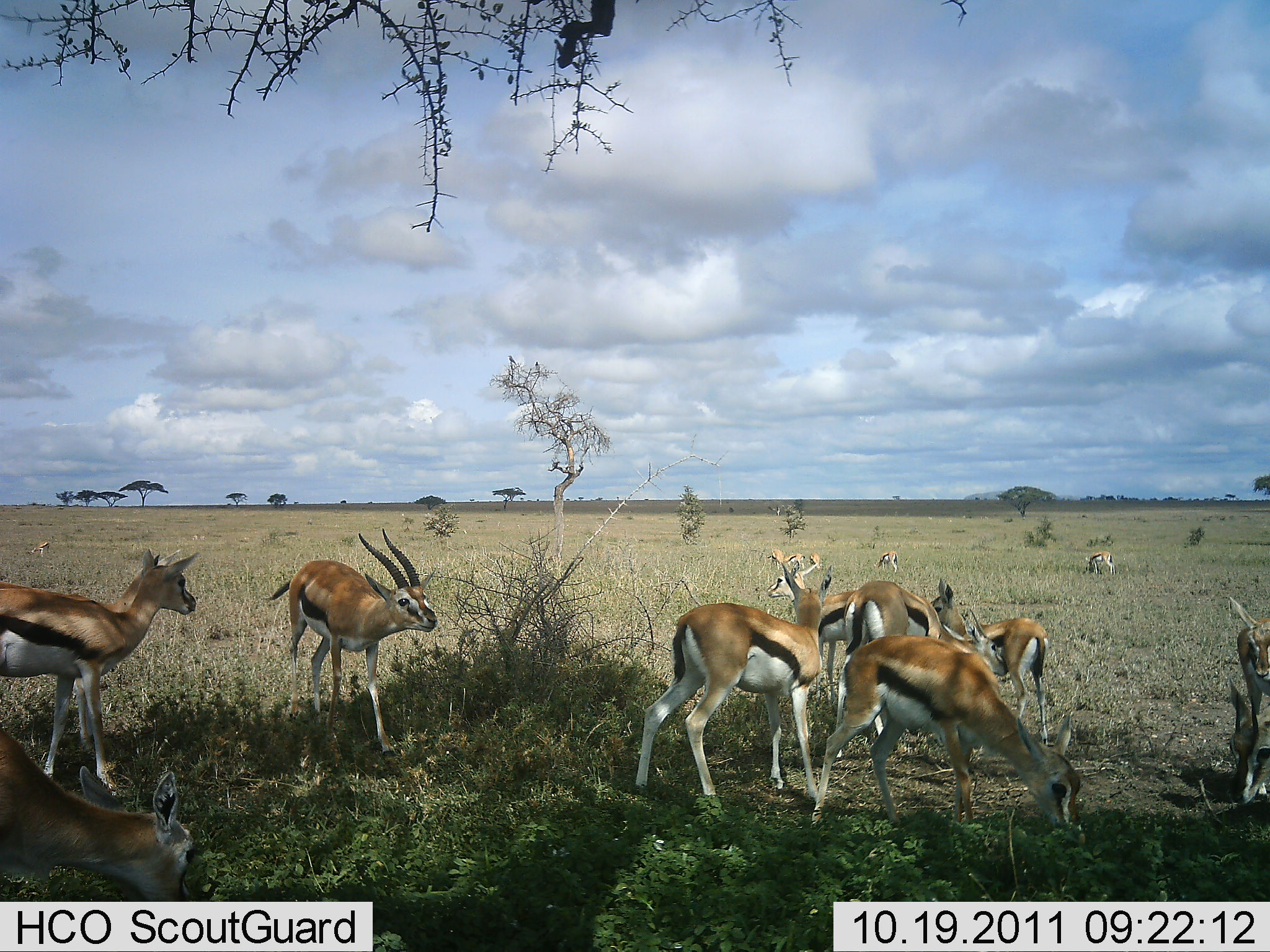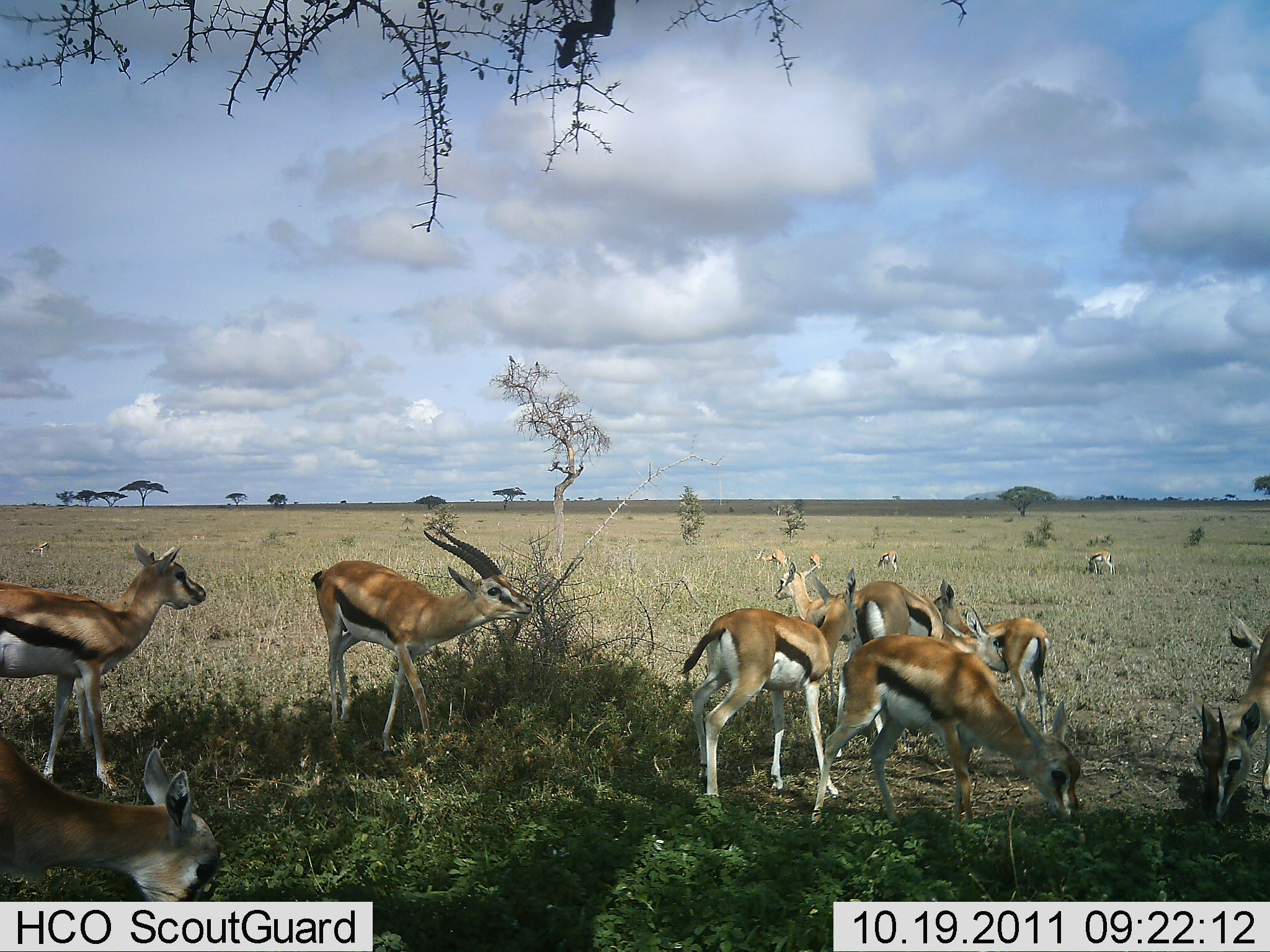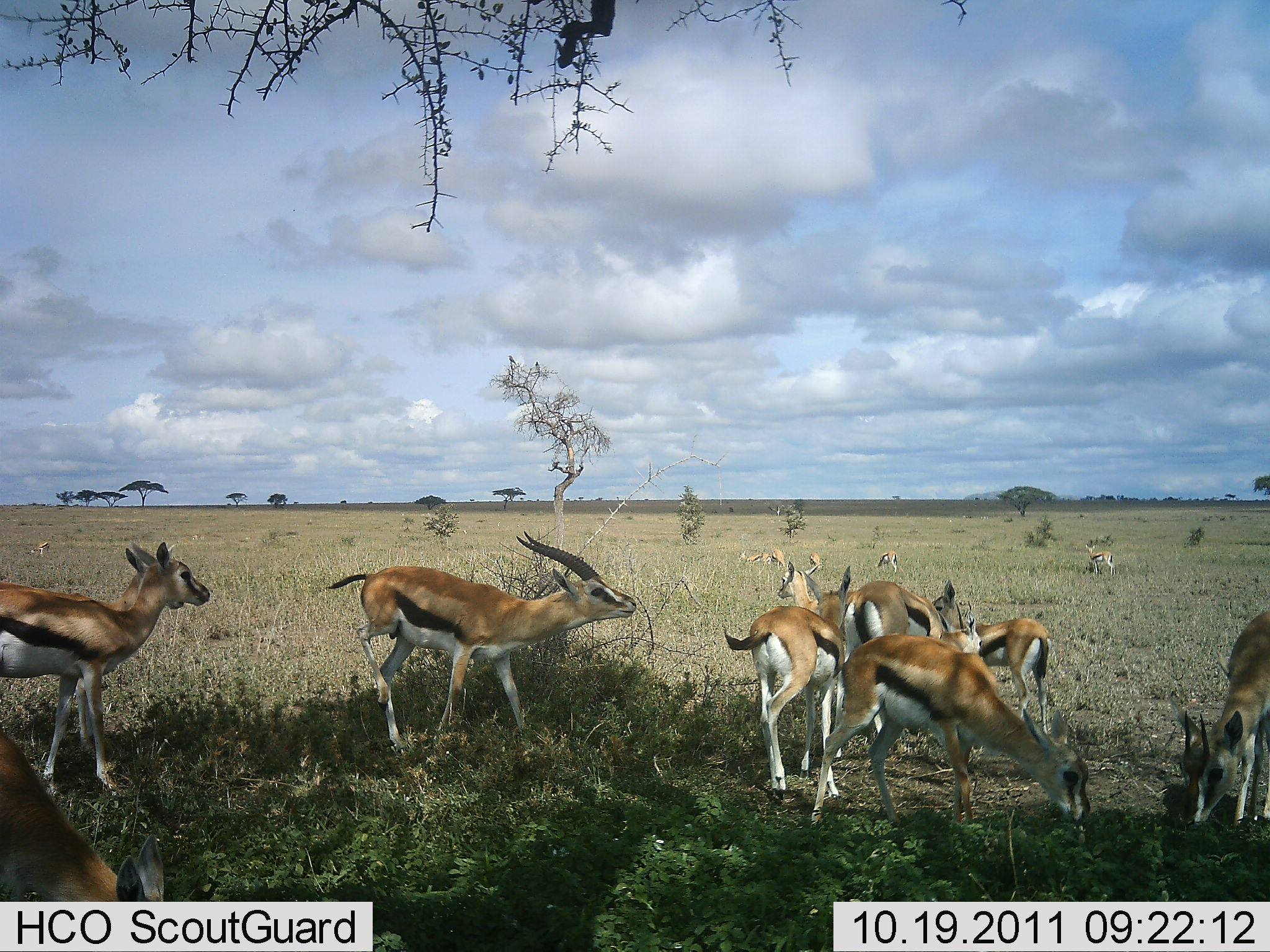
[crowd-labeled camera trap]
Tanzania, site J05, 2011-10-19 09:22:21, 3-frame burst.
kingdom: Animalia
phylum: Chordata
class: Mammalia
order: Artiodactyla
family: Bovidae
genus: Eudorcas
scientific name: Eudorcas thomsonii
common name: thomson's gazelle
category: gazellethomsons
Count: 11-50.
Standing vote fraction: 73%.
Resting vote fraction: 0%.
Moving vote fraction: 45%.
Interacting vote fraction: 9%.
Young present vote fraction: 0%.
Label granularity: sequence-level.